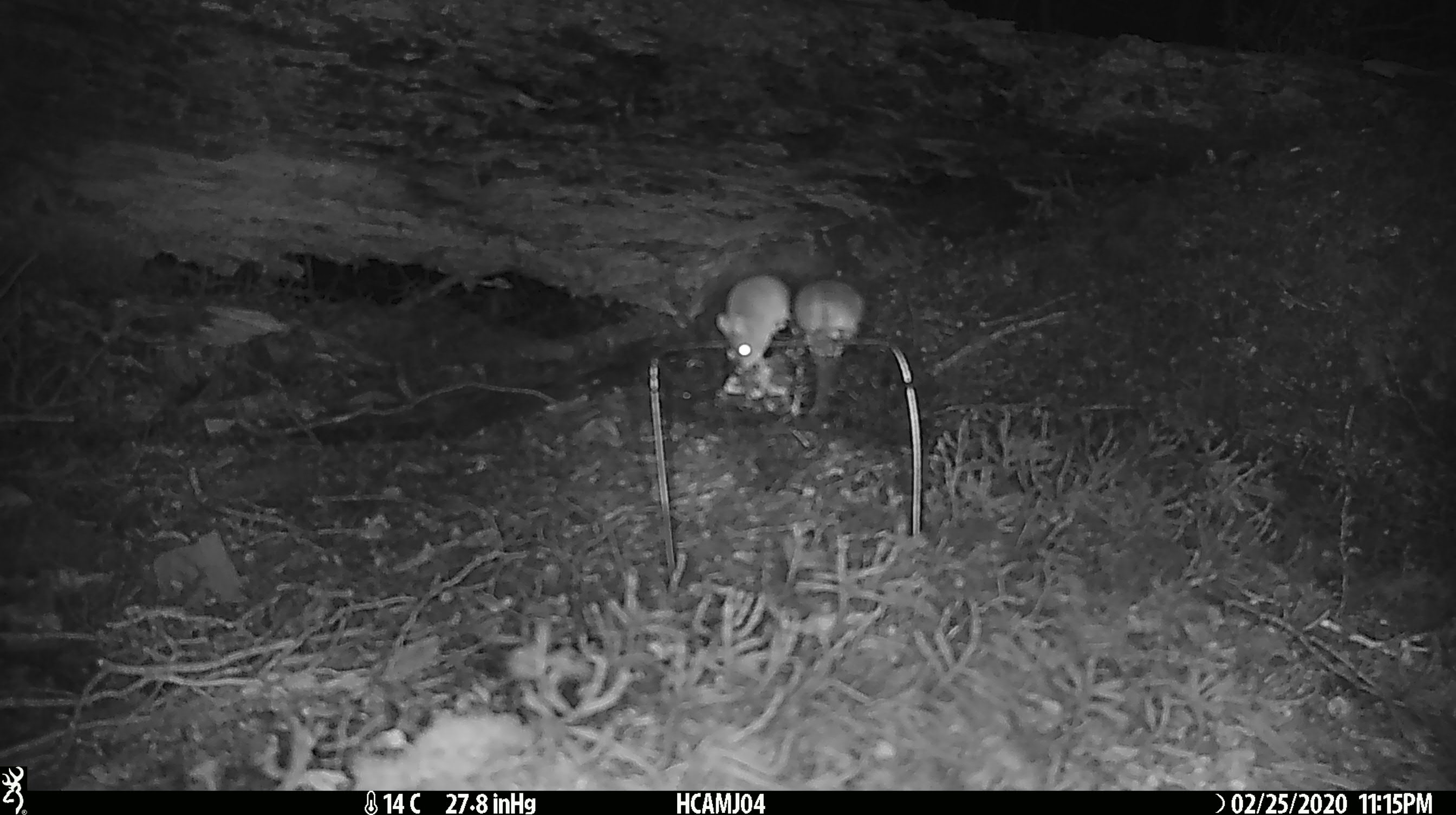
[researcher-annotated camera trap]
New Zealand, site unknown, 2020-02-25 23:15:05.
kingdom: Animalia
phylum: Chordata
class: Mammalia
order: Rodentia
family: Muridae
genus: Mus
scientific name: Mus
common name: mouse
Mouse (Mus).